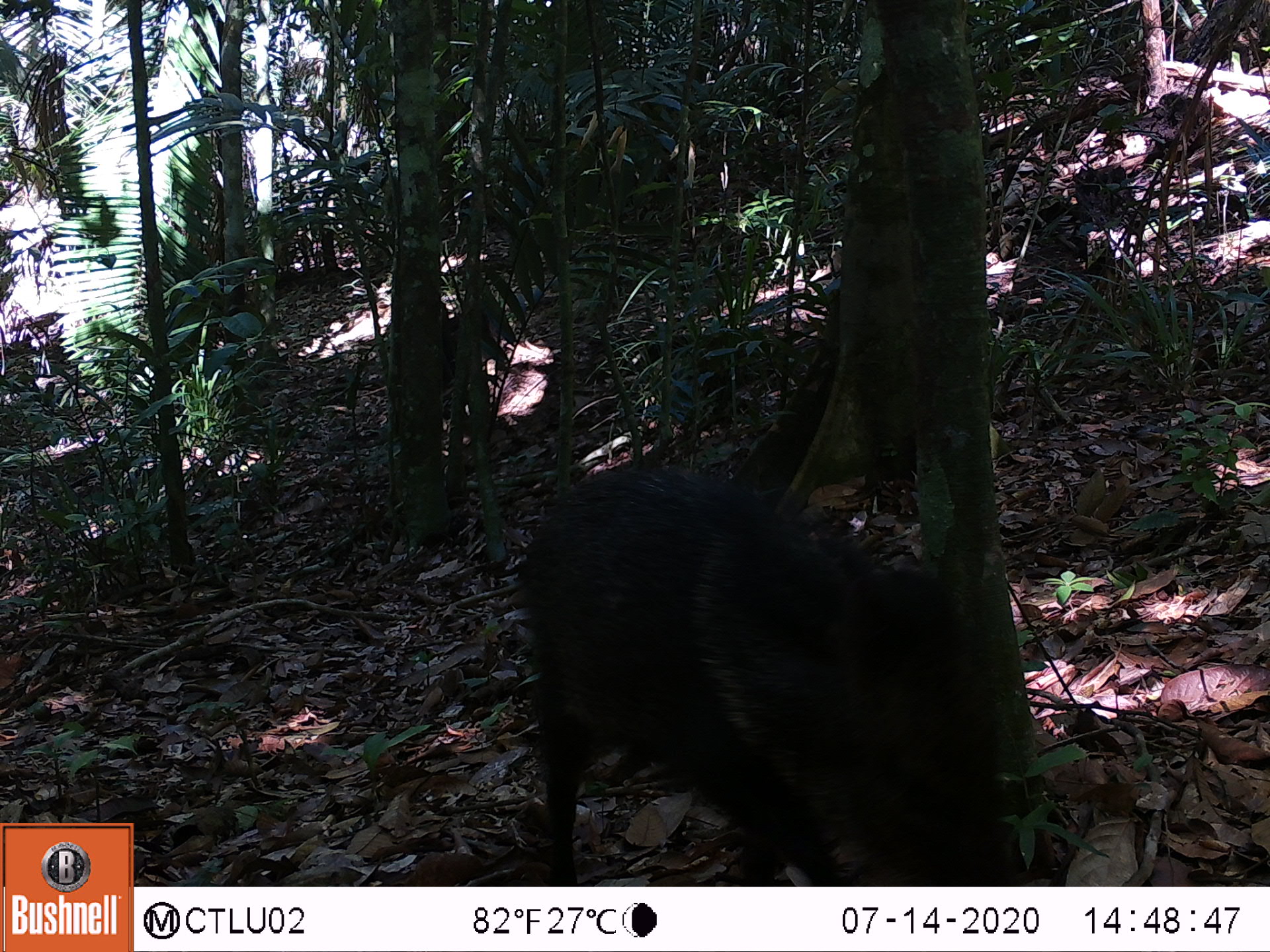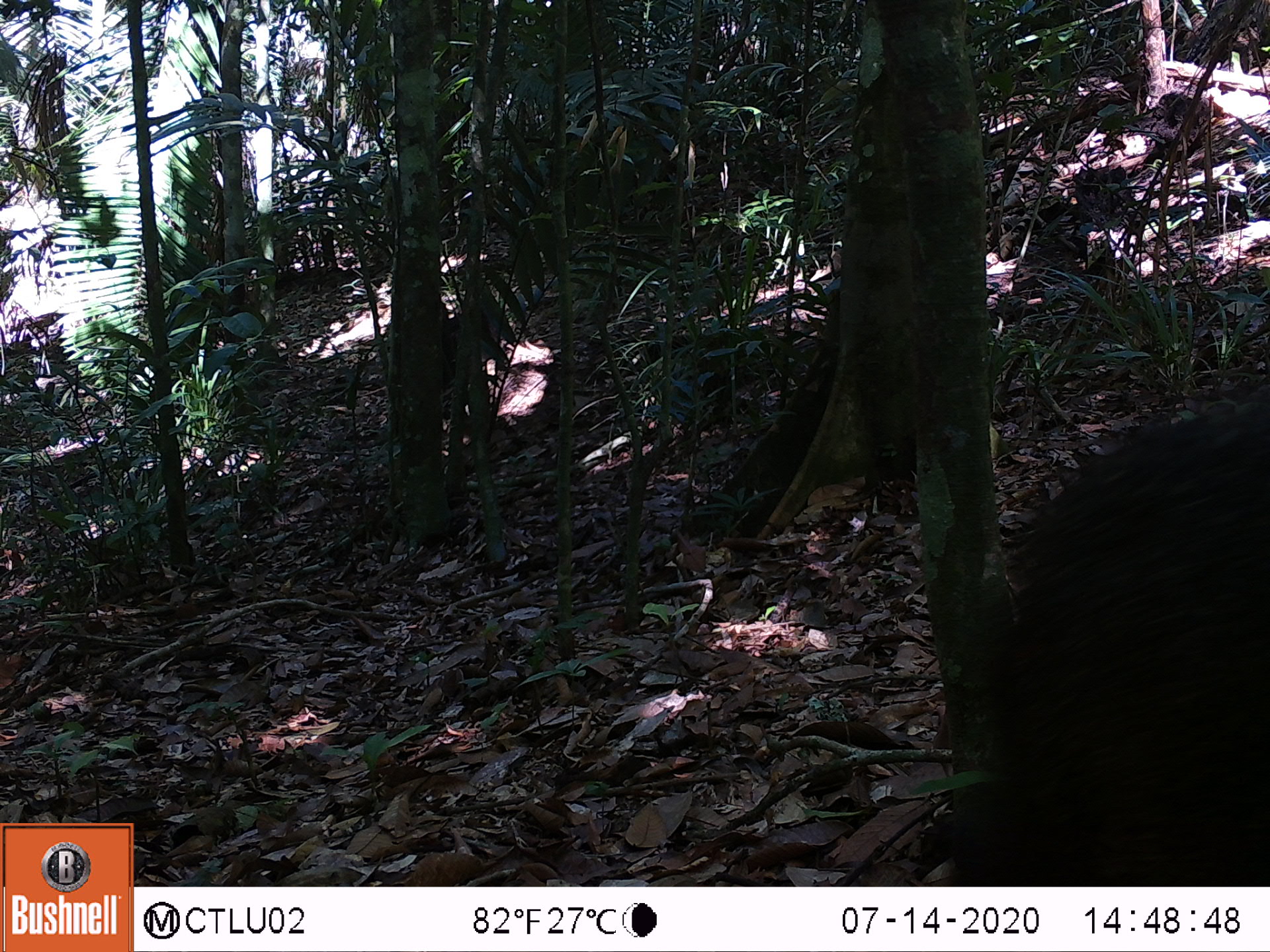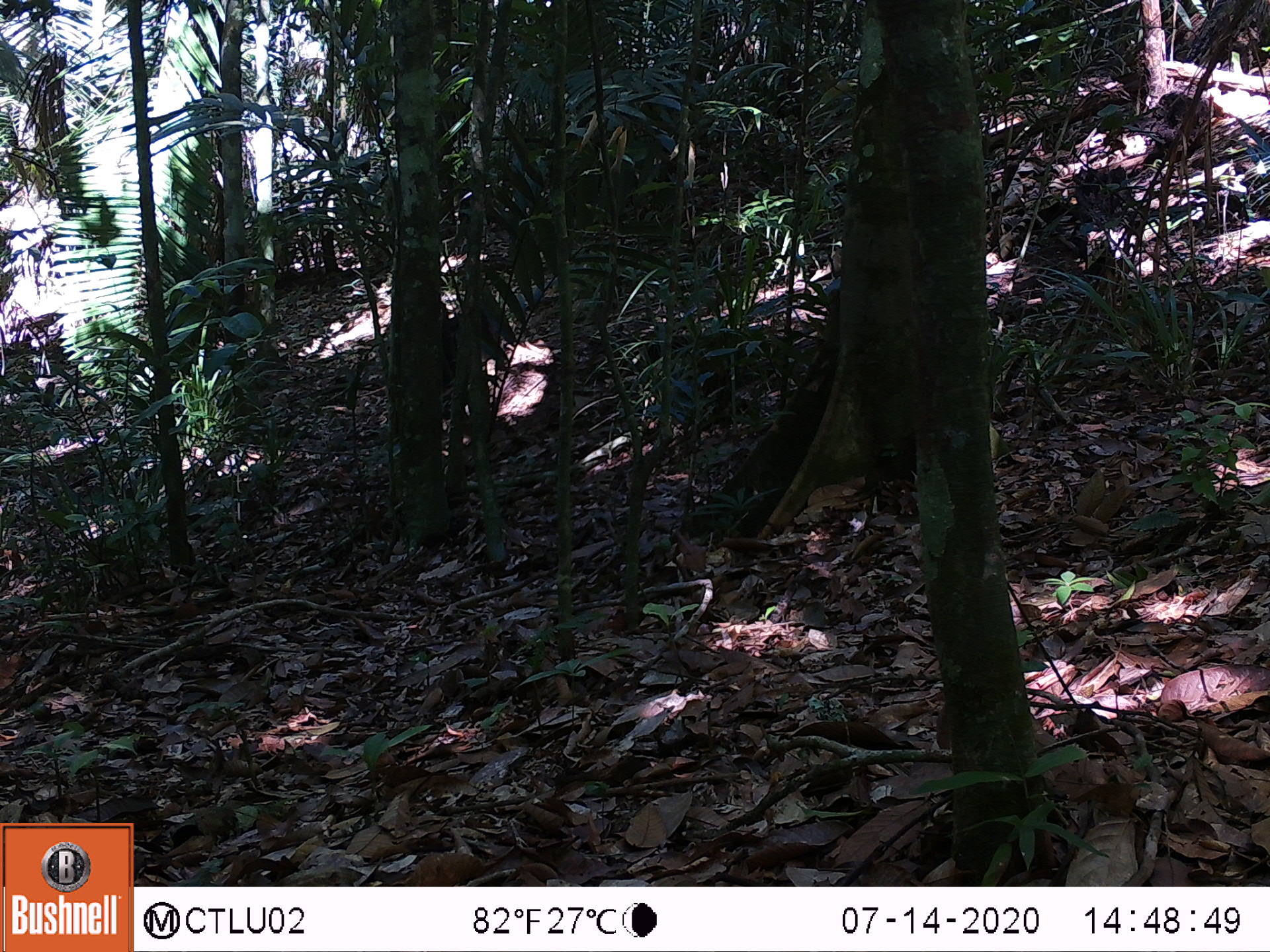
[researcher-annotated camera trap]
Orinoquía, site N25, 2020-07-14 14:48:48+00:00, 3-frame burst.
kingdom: Animalia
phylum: Chordata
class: Mammalia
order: Artiodactyla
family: Tayassuidae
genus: Pecari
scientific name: Pecari tajacu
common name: collared peccary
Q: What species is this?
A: Collared peccary (Pecari tajacu).